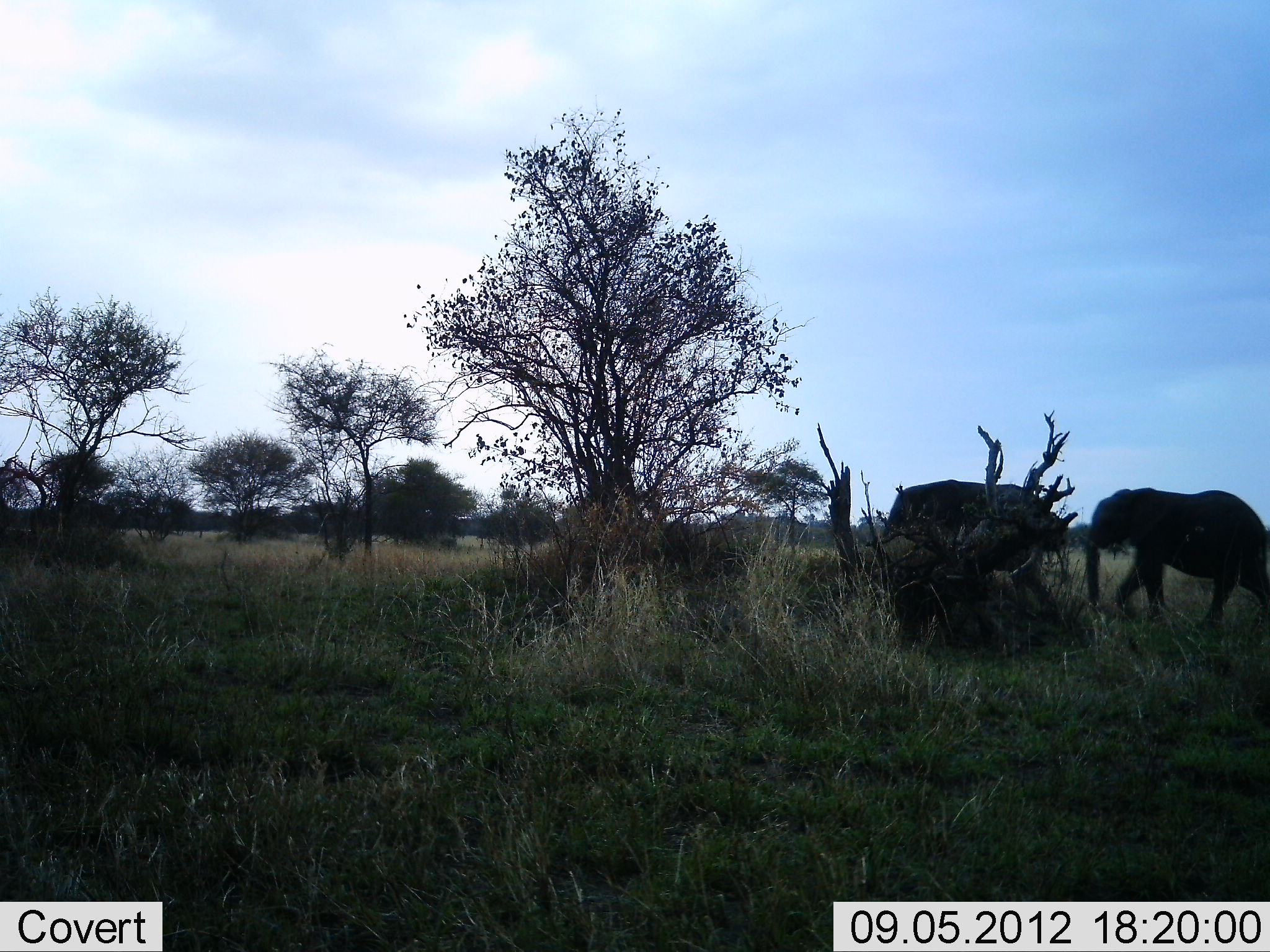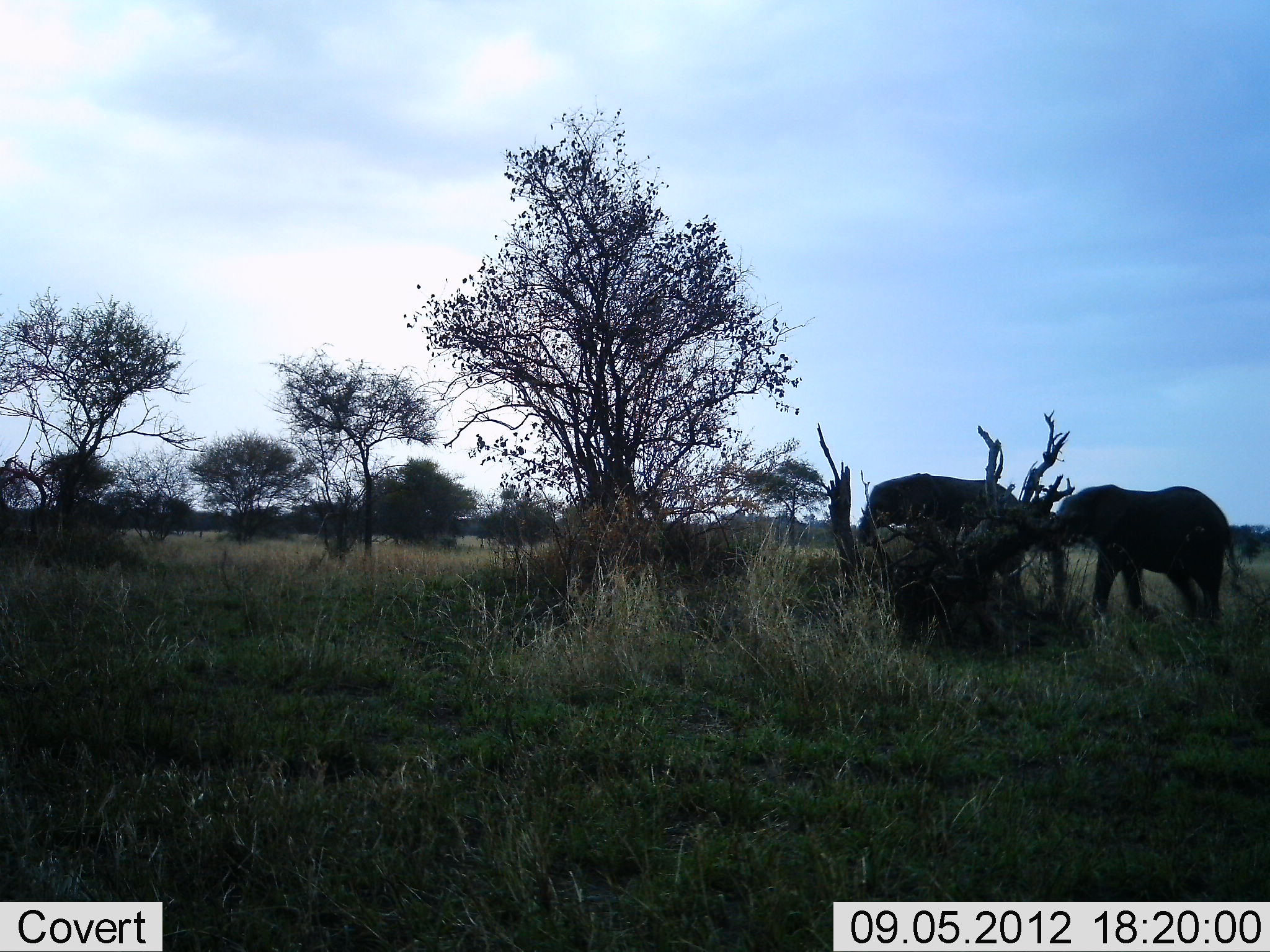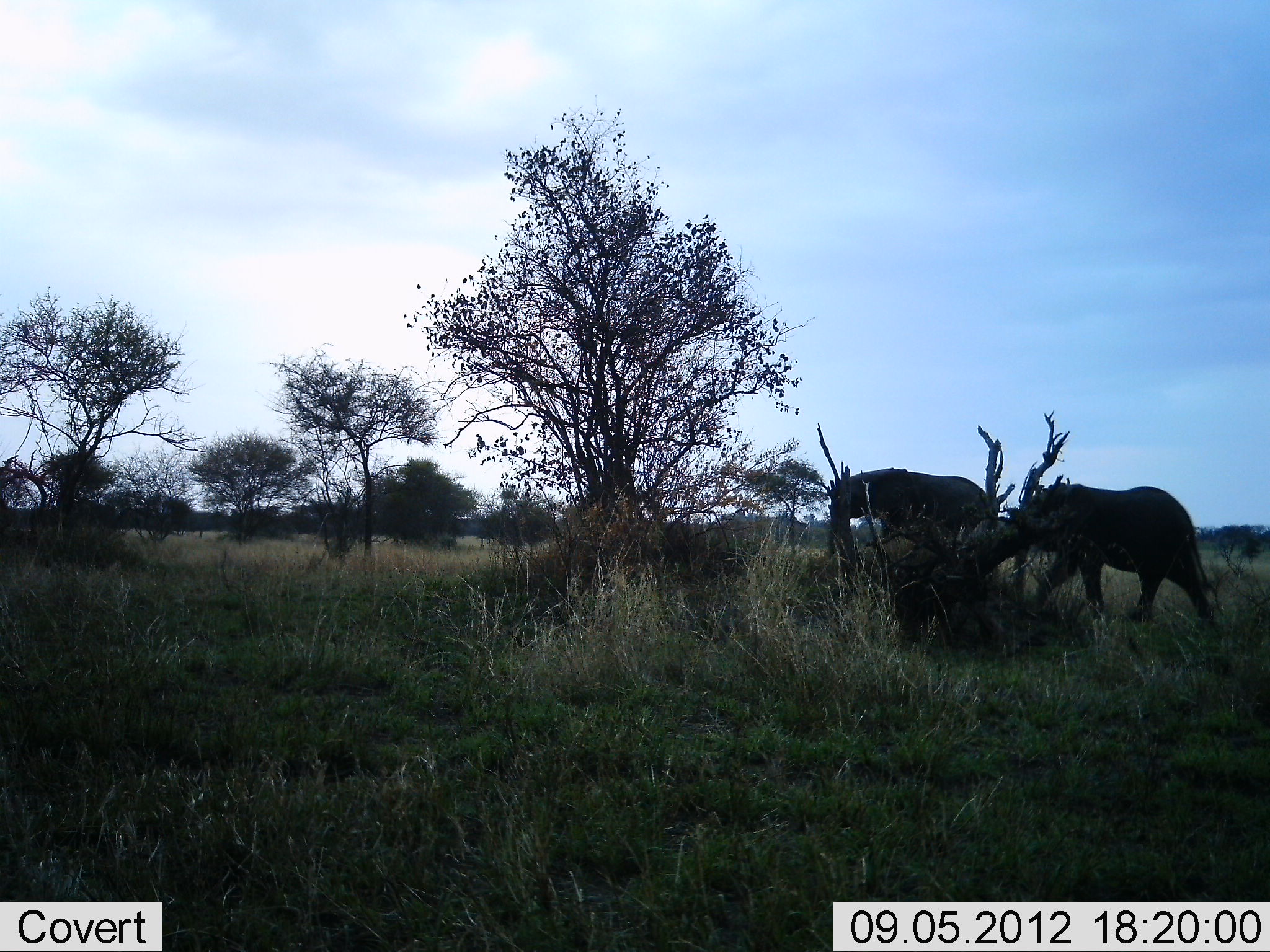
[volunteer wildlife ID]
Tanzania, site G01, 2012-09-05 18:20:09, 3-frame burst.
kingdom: Animalia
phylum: Chordata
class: Mammalia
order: Proboscidea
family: Elephantidae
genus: Loxodonta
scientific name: Loxodonta africana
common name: african bush elephant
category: elephant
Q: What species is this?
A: Elephant (african bush elephant) (Loxodonta africana).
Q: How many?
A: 2.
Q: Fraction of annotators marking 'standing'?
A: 0%.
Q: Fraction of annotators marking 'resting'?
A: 0%.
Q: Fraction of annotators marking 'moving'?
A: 100%.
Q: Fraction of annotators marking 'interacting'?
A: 0%.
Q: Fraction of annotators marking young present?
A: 0%.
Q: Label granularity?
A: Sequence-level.